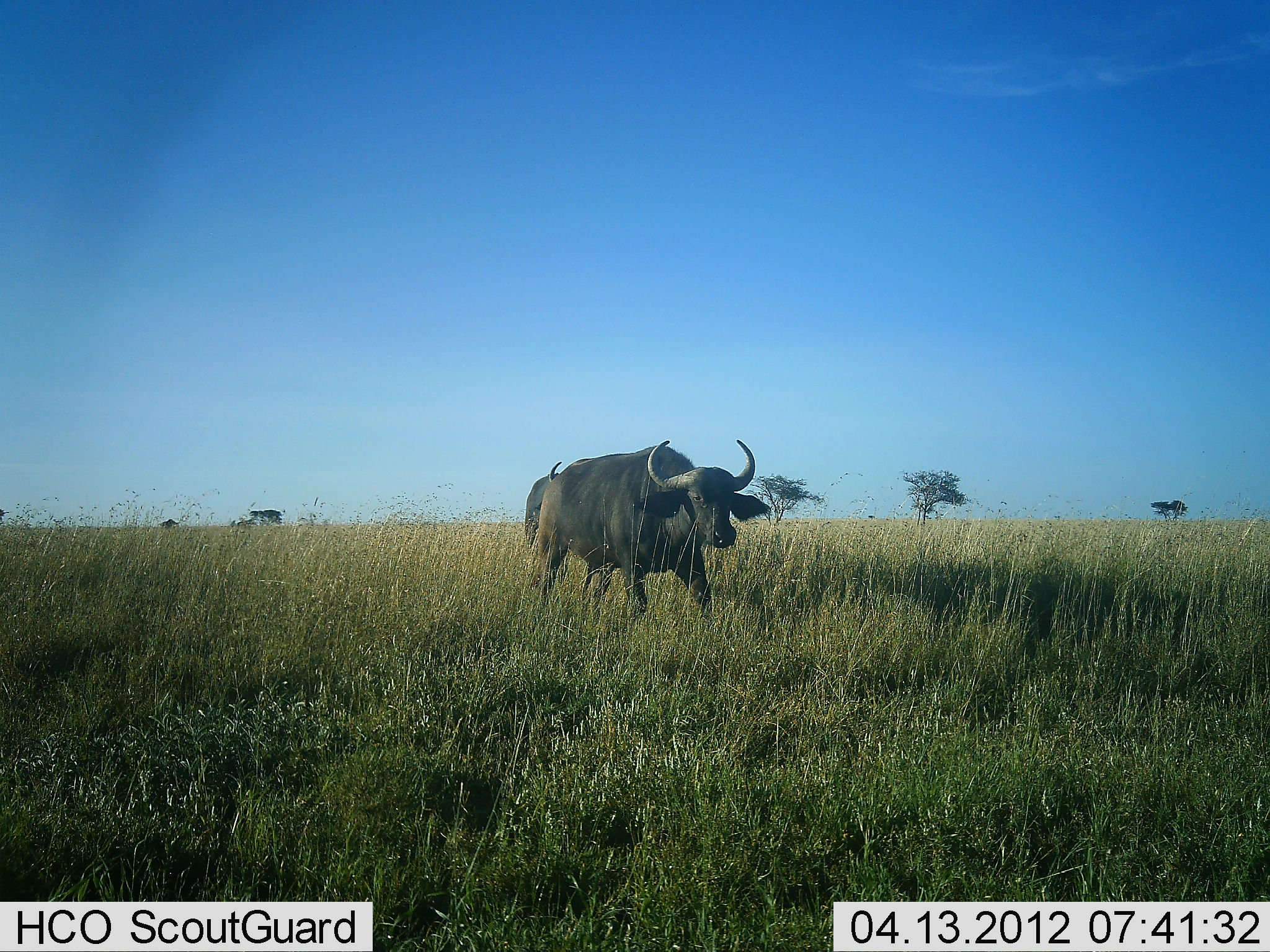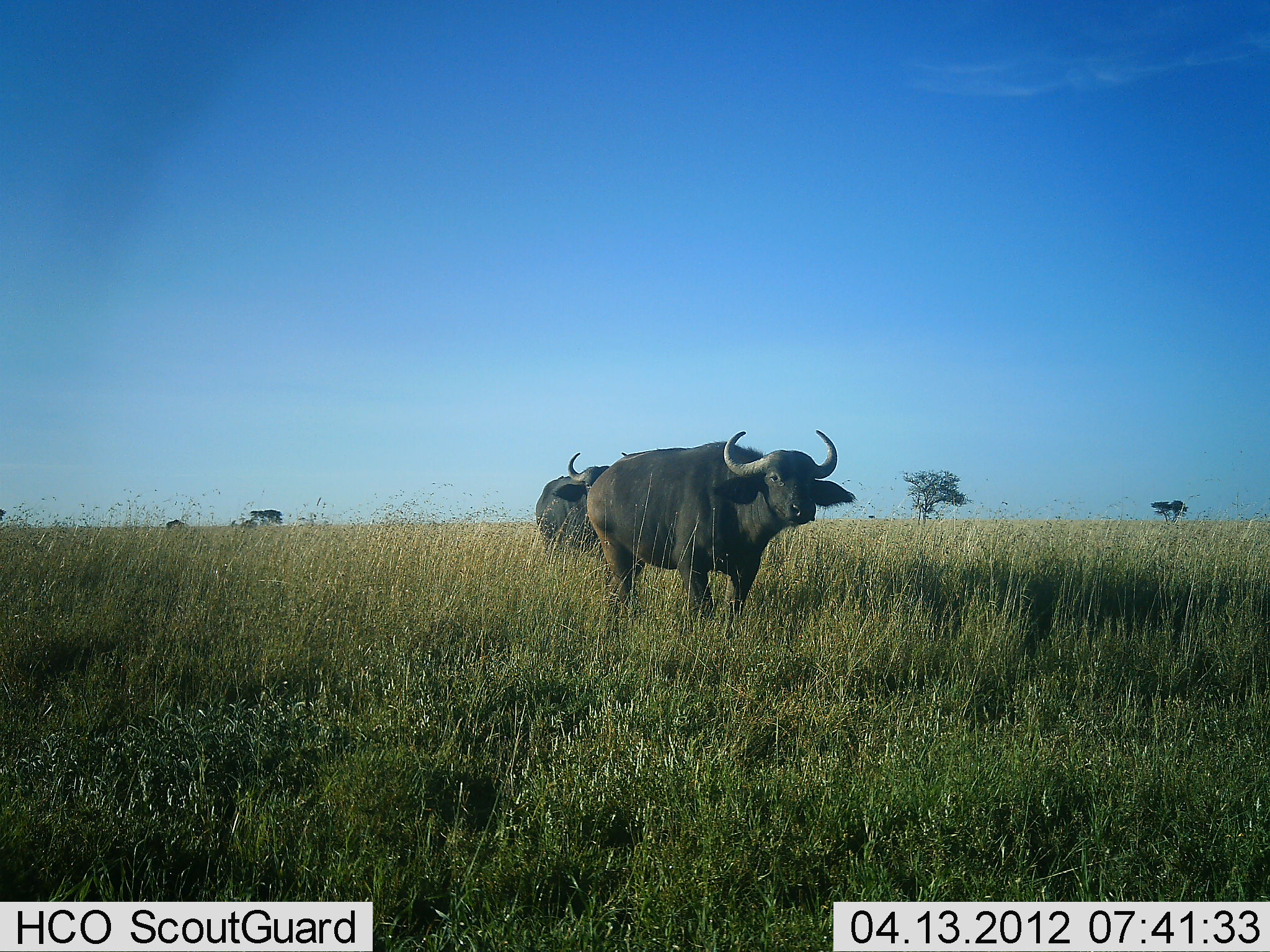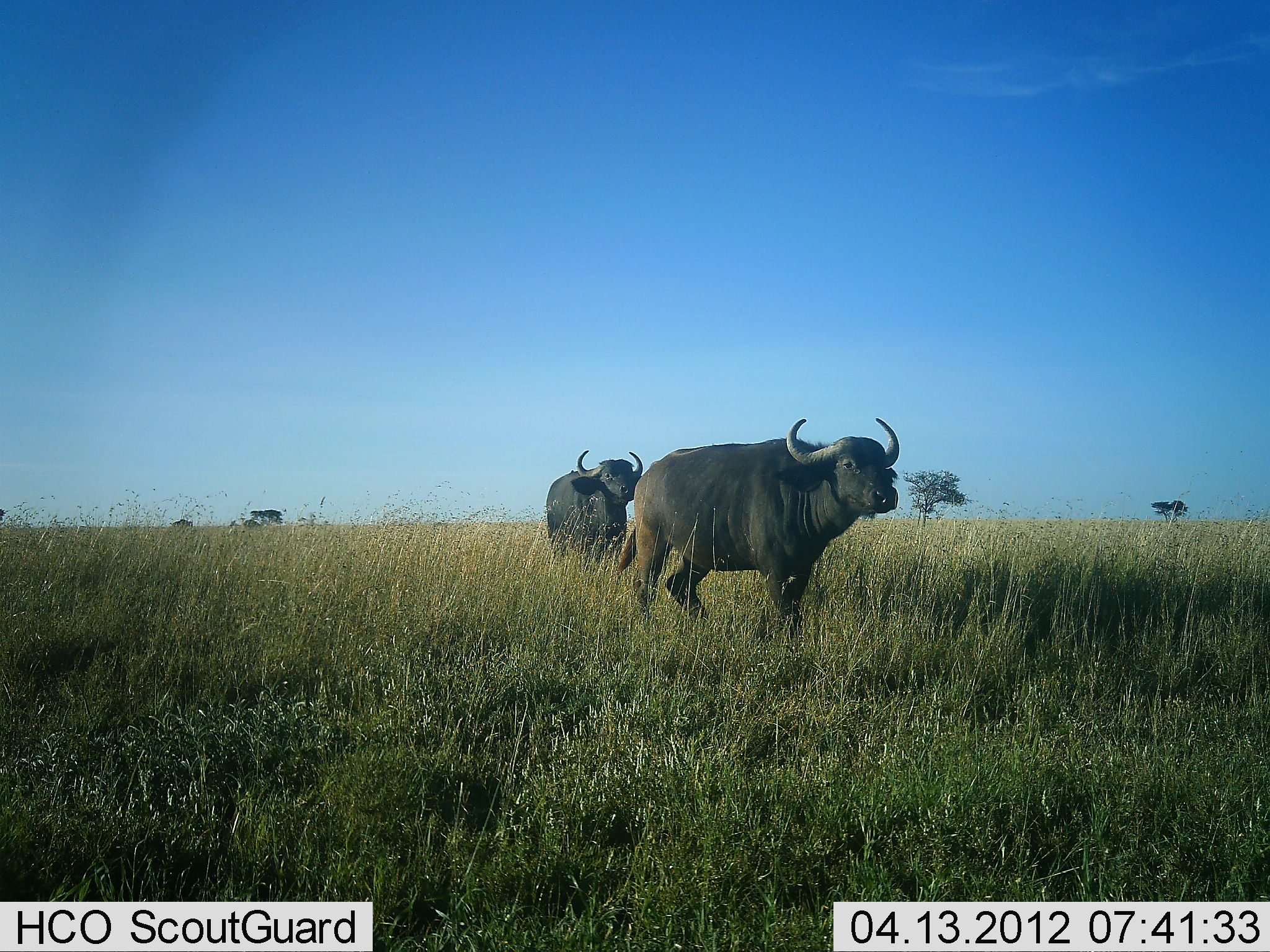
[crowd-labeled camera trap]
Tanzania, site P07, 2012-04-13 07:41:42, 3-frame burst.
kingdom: Animalia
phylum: Chordata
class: Mammalia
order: Artiodactyla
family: Bovidae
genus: Syncerus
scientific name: Syncerus caffer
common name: cape buffalo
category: buffalo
Buffalo (cape buffalo) (Syncerus caffer), count 2. Behavior (volunteer vote fractions): standing 25%, resting 0%, moving 81%, interacting 0%. Young present (vote fraction): 0%. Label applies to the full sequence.